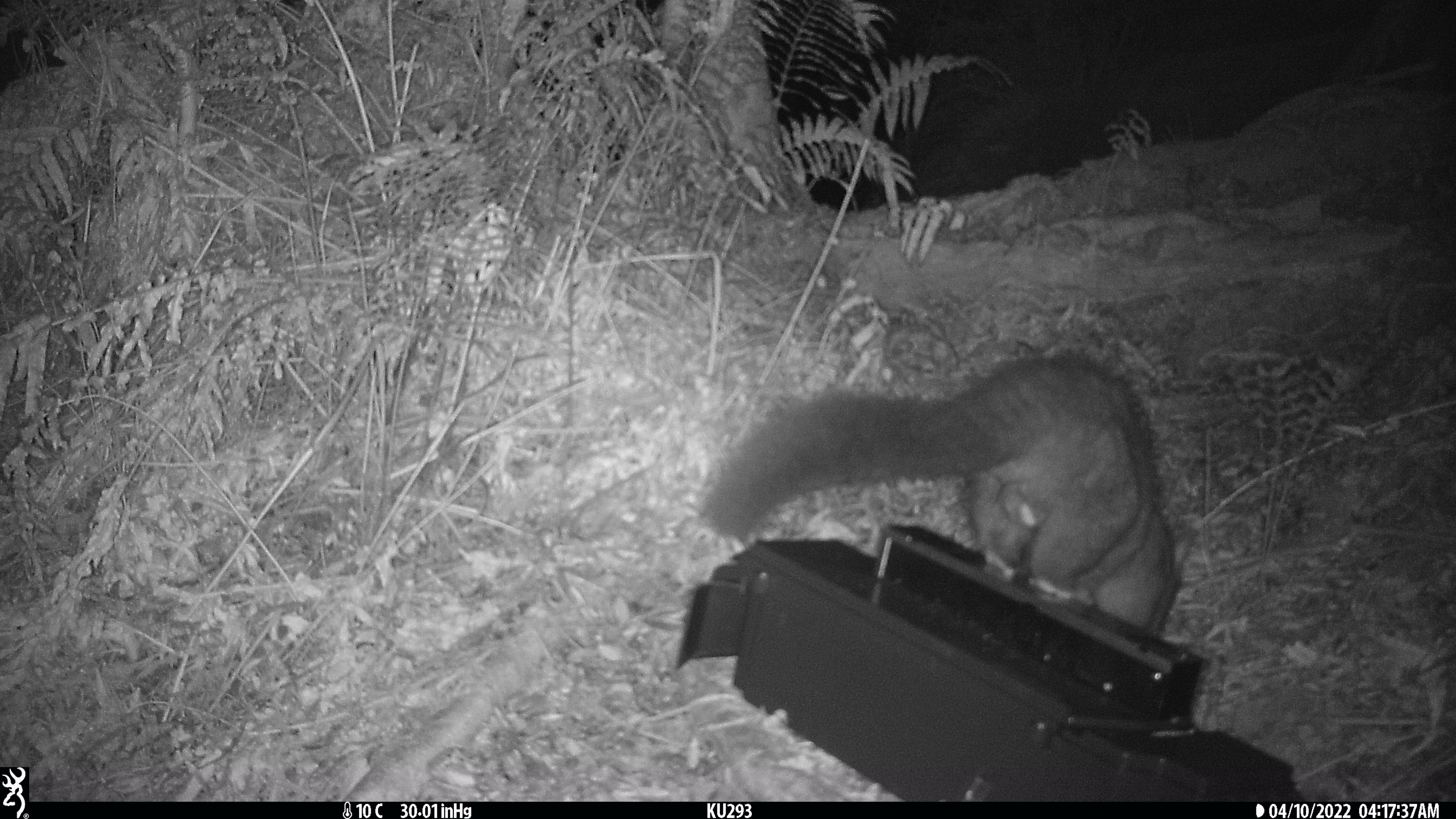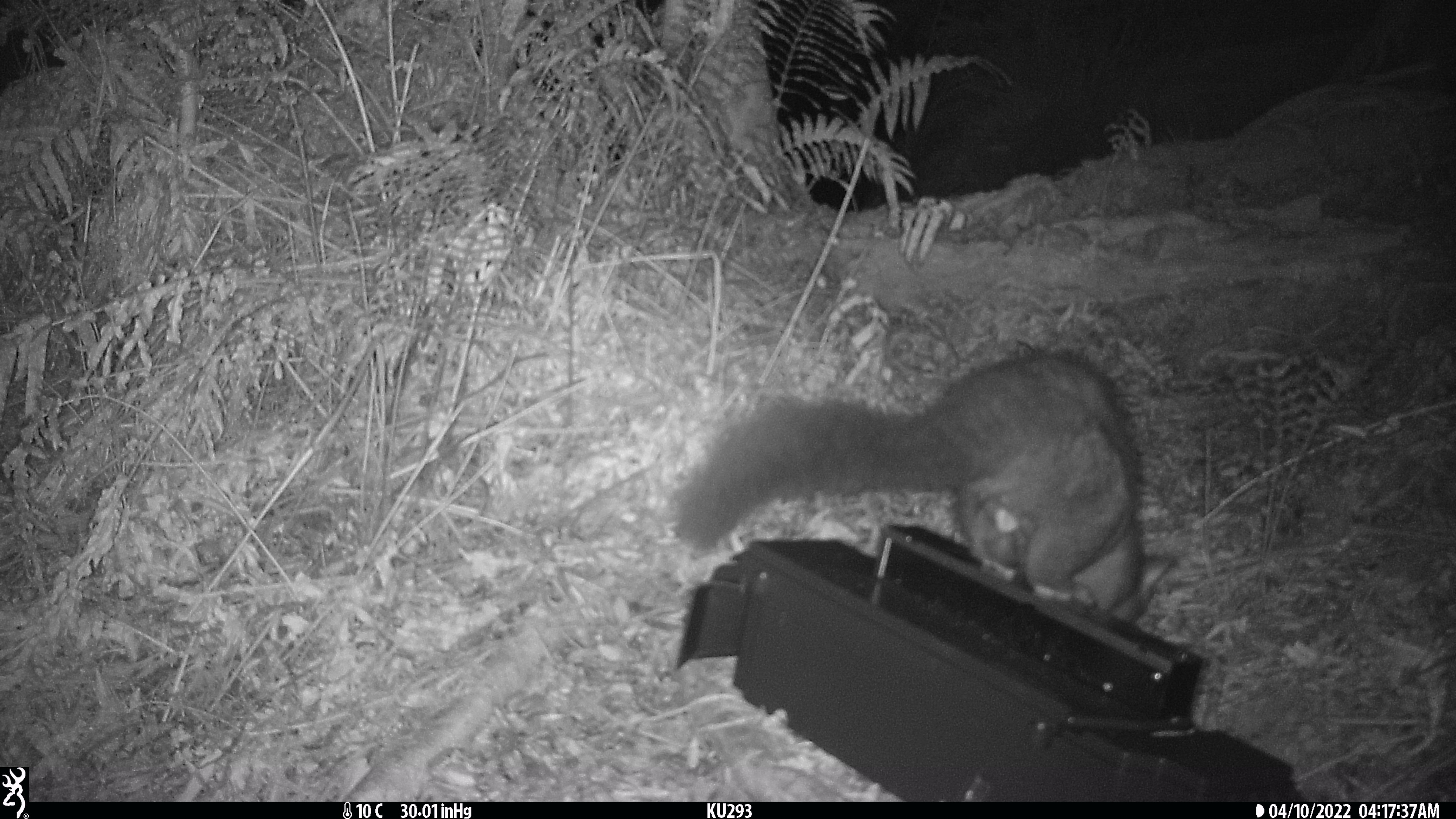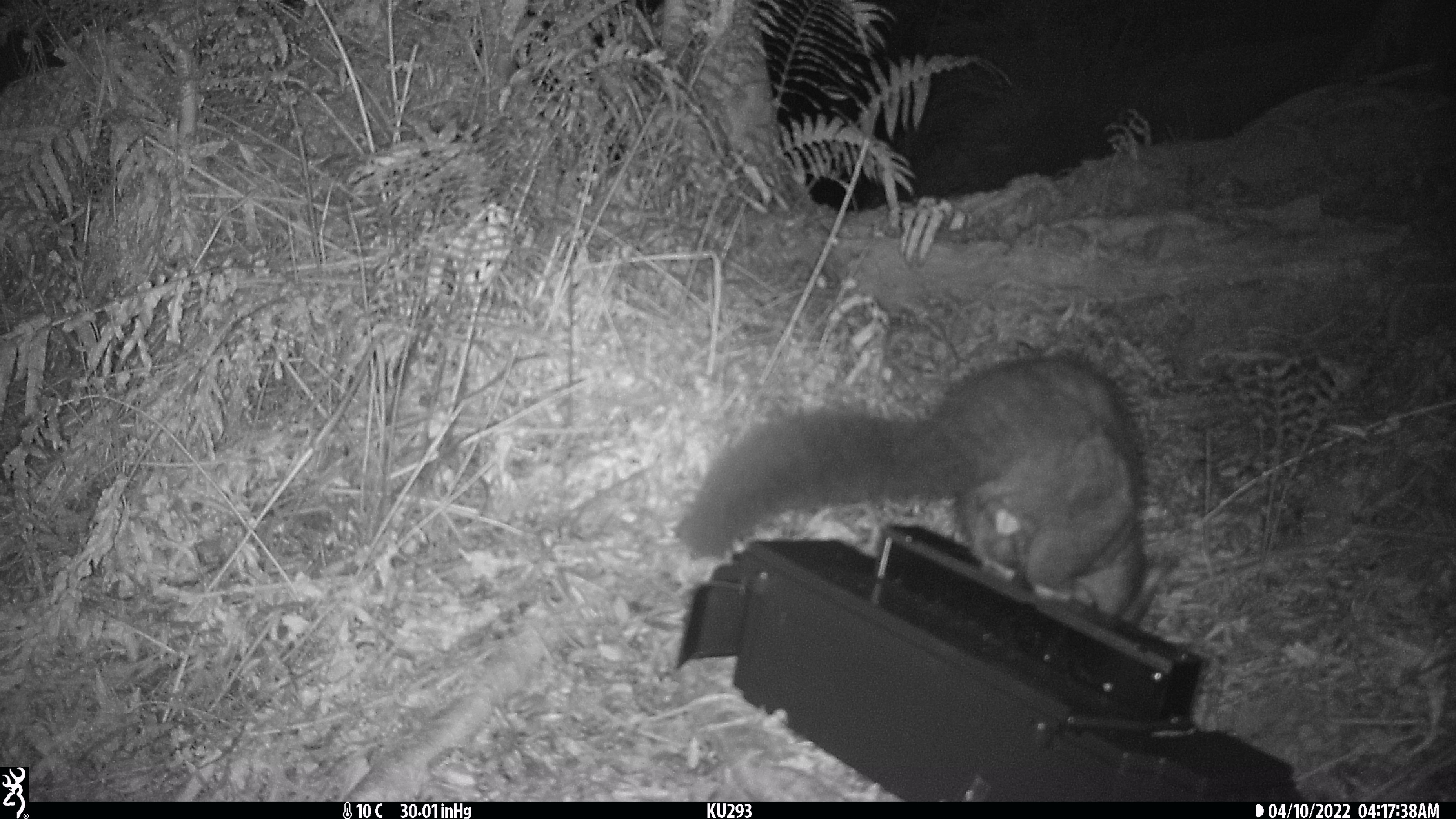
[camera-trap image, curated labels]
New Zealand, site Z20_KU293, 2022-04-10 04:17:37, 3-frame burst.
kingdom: Animalia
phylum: Chordata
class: Mammalia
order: Diprotodontia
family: Phalangeridae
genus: Trichosurus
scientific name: Trichosurus vulpecula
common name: common brushtail possum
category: possum